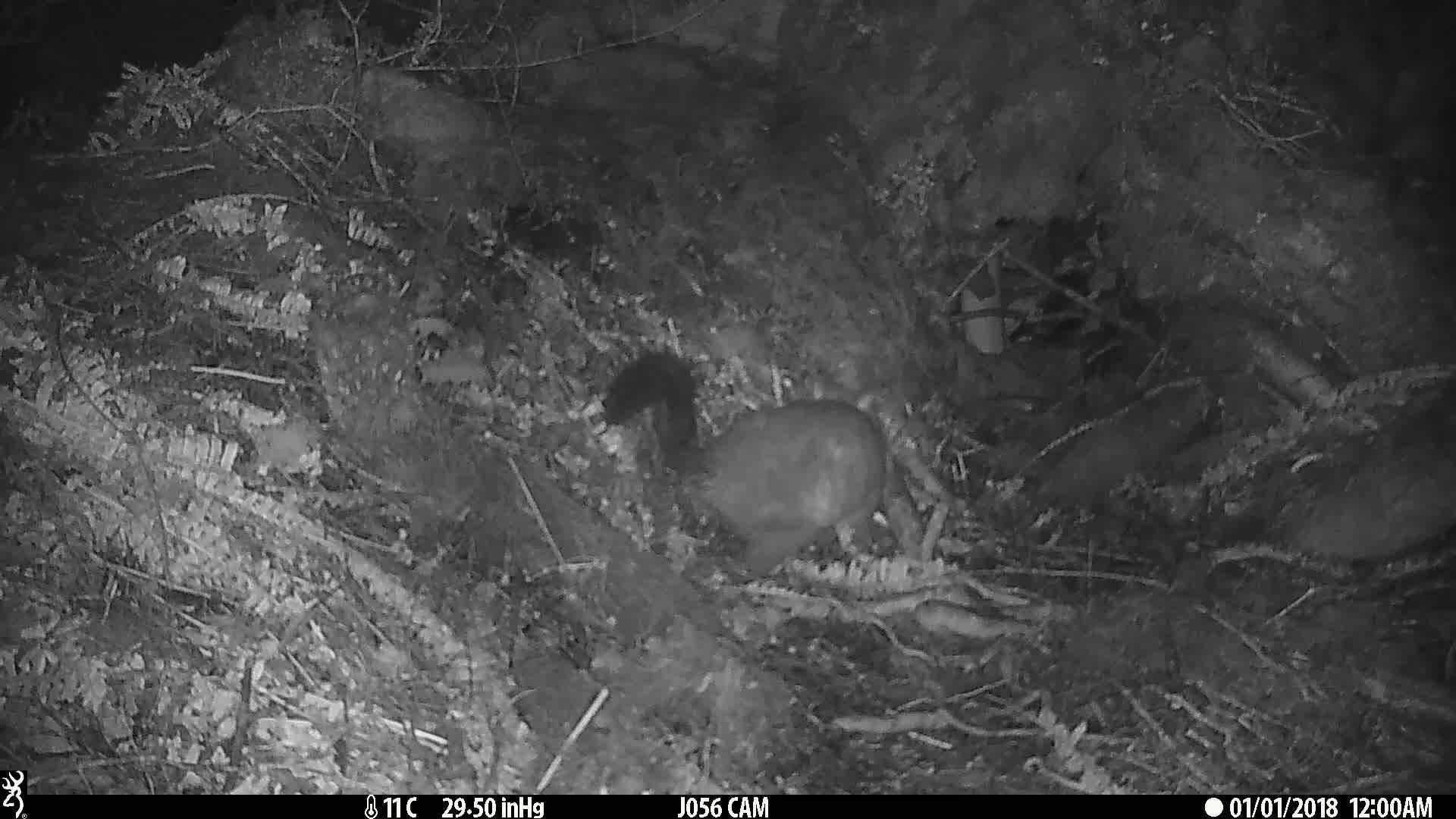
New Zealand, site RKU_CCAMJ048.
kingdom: Animalia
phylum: Chordata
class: Mammalia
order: Diprotodontia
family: Phalangeridae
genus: Trichosurus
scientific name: Trichosurus vulpecula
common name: common brushtail possum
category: possum